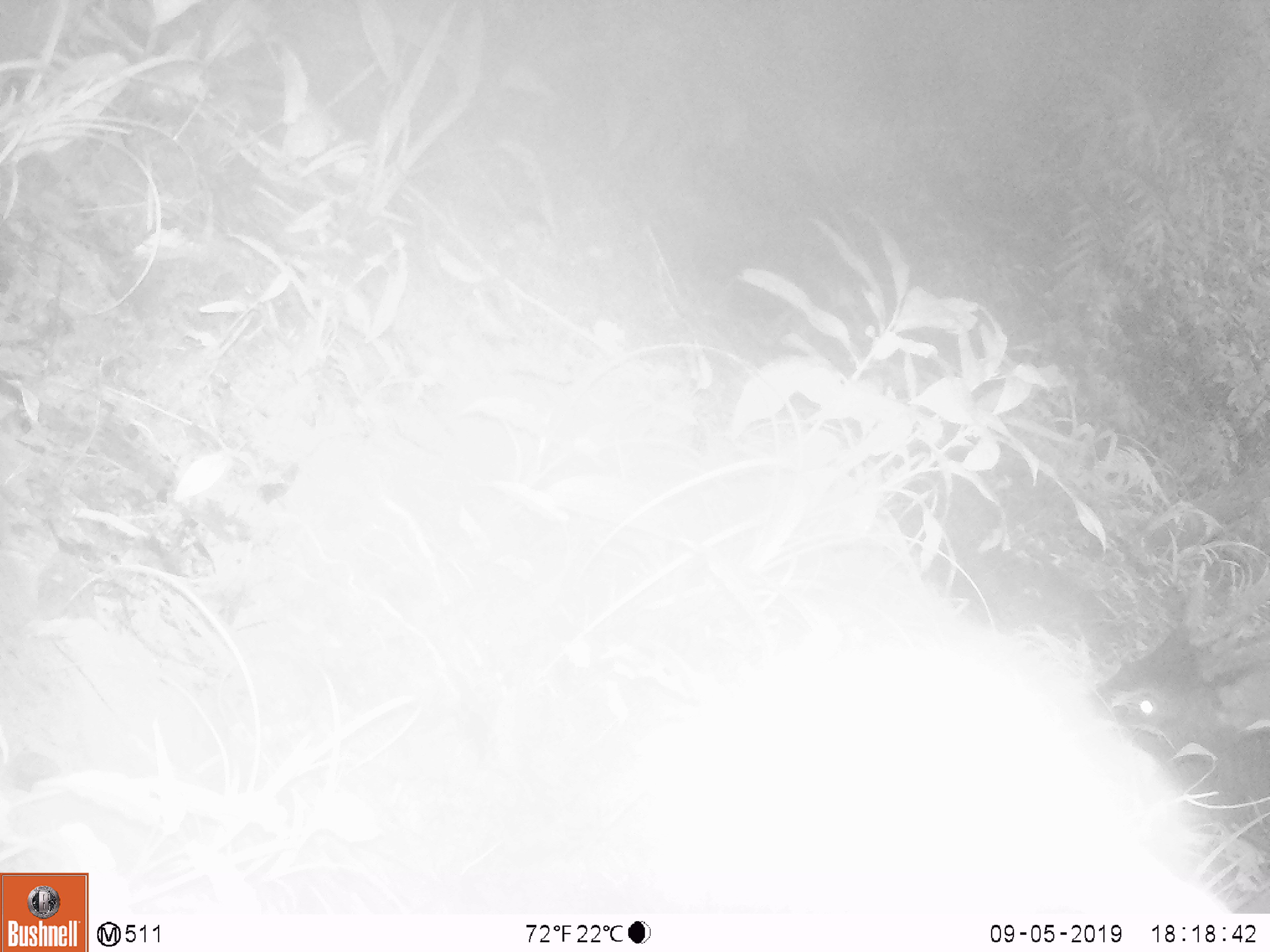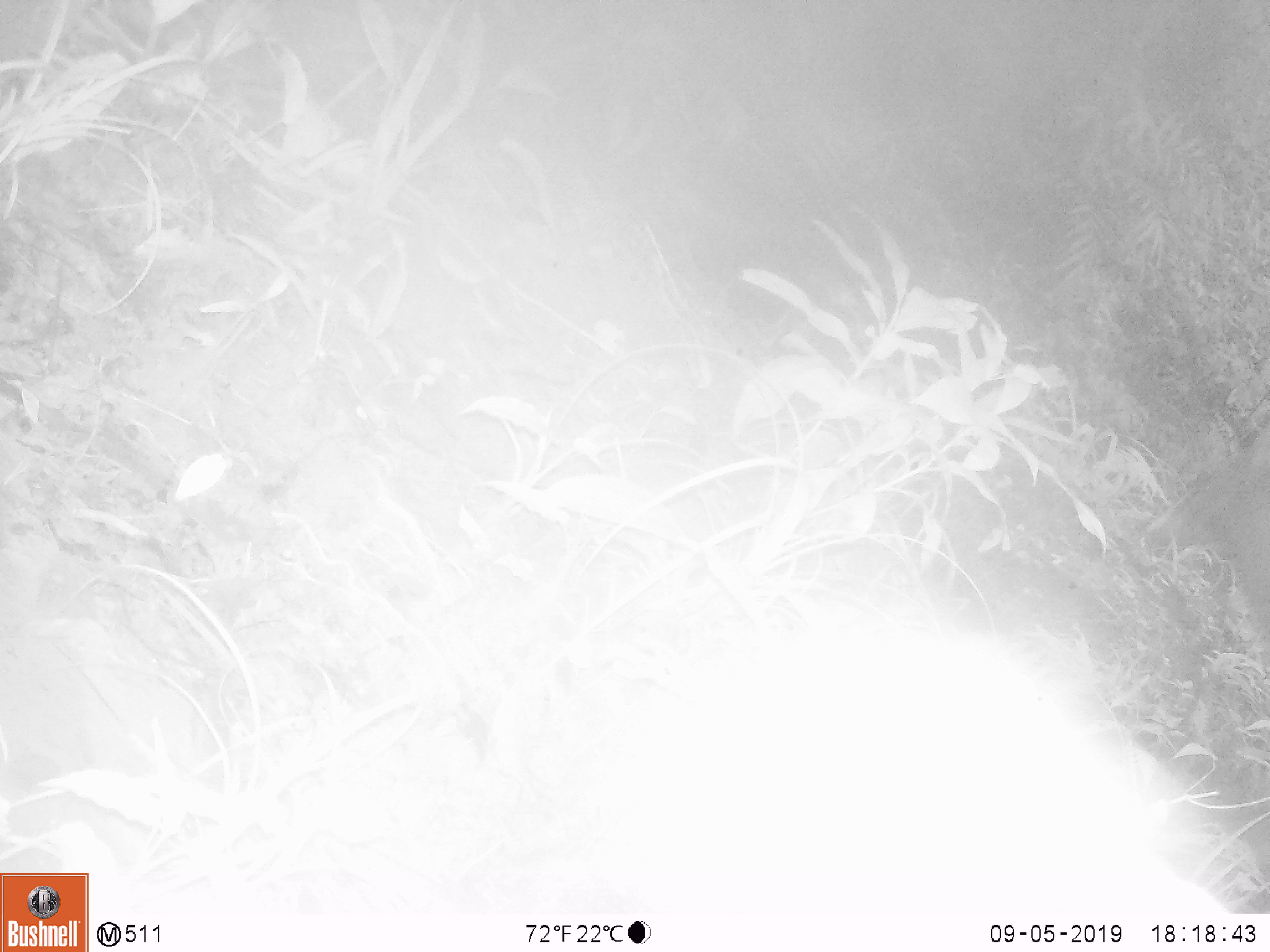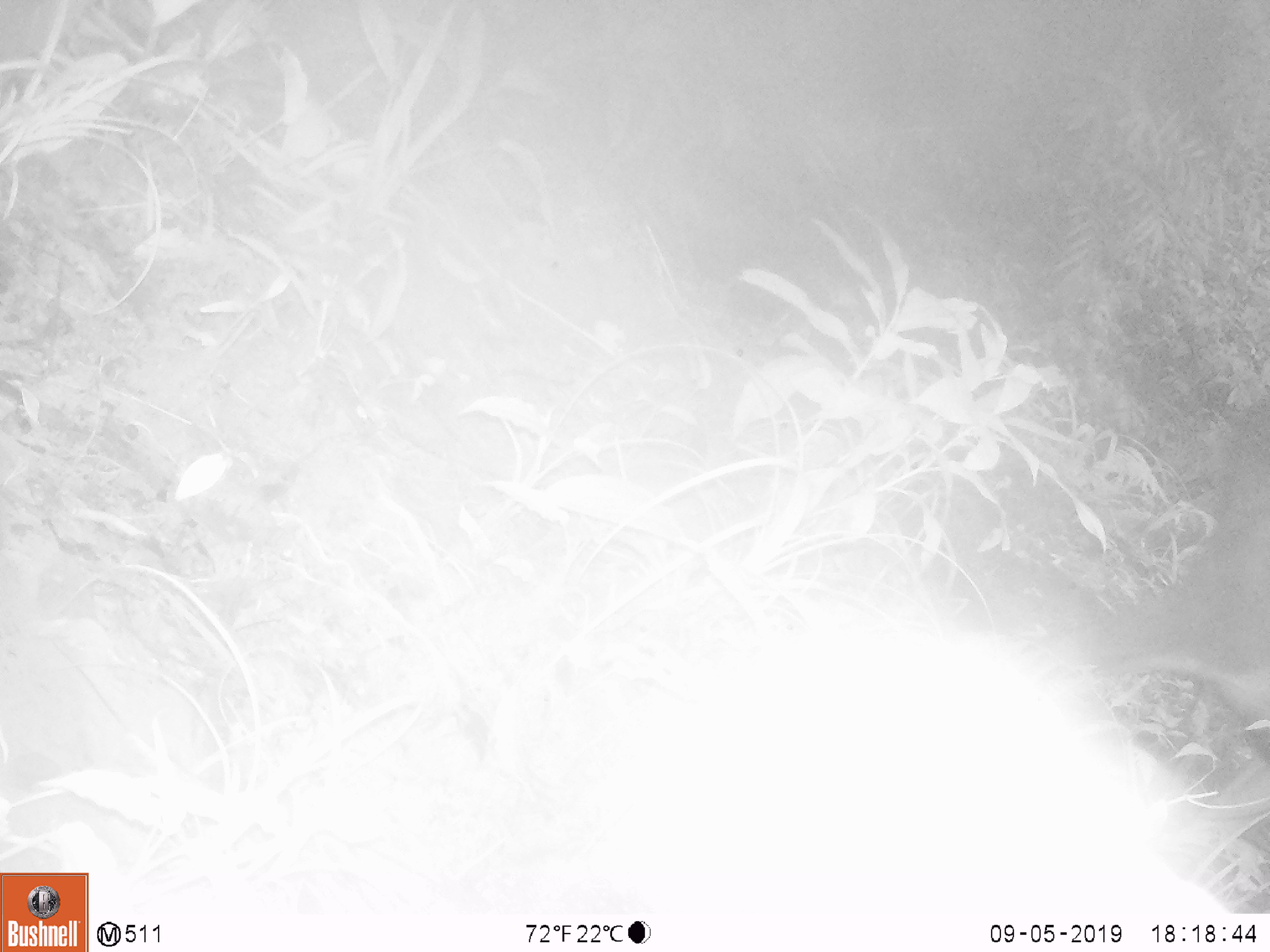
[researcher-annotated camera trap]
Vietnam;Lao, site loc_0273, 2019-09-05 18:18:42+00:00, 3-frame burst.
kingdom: Animalia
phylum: Chordata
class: Mammalia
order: Artiodactyla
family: Cervidae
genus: Rusa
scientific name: Rusa unicolor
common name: sambar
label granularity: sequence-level